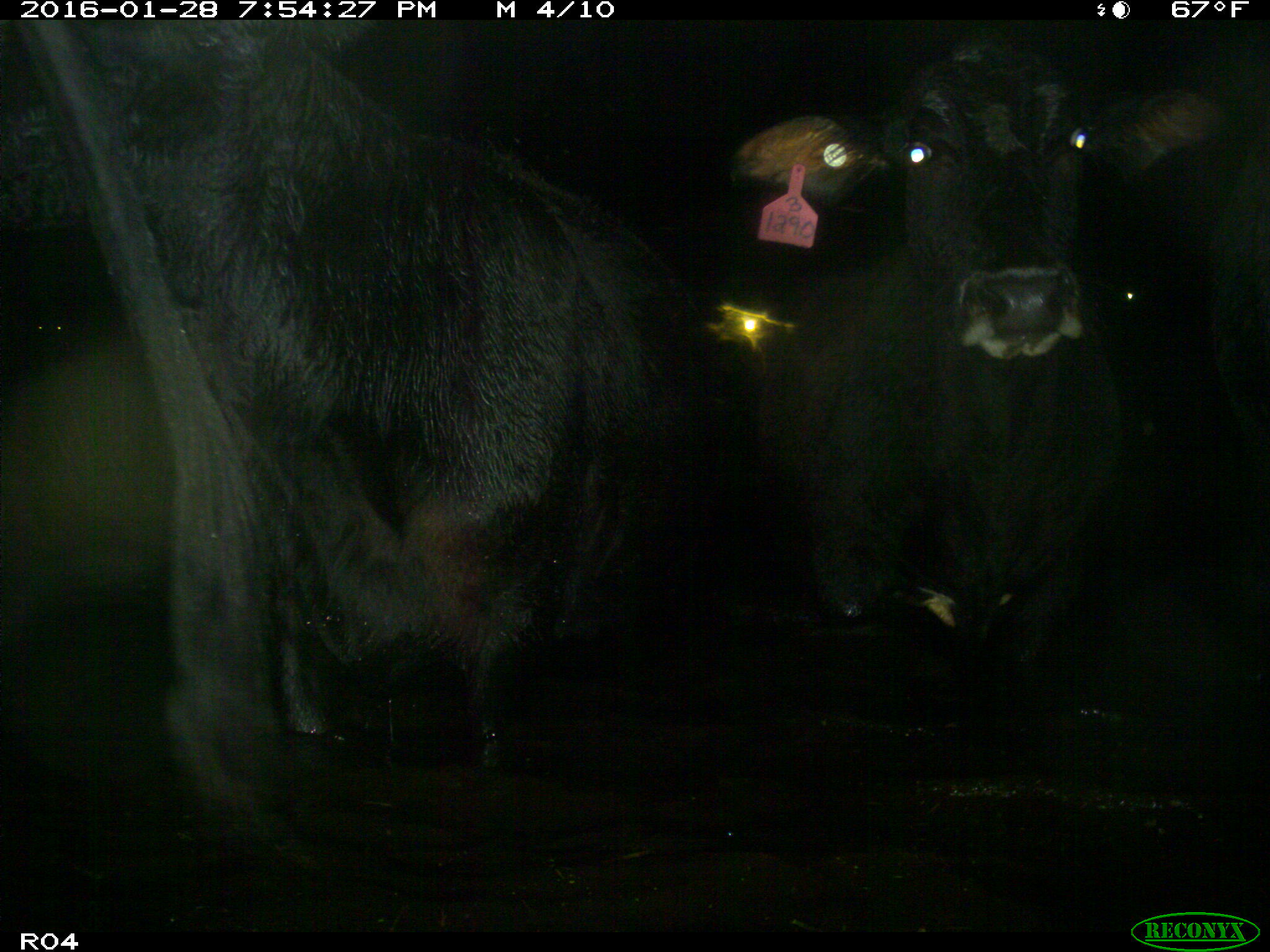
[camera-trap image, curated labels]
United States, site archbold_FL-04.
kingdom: Animalia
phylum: Chordata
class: Mammalia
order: Artiodactyla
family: Bovidae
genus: Bos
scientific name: Bos taurus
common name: domestic cow